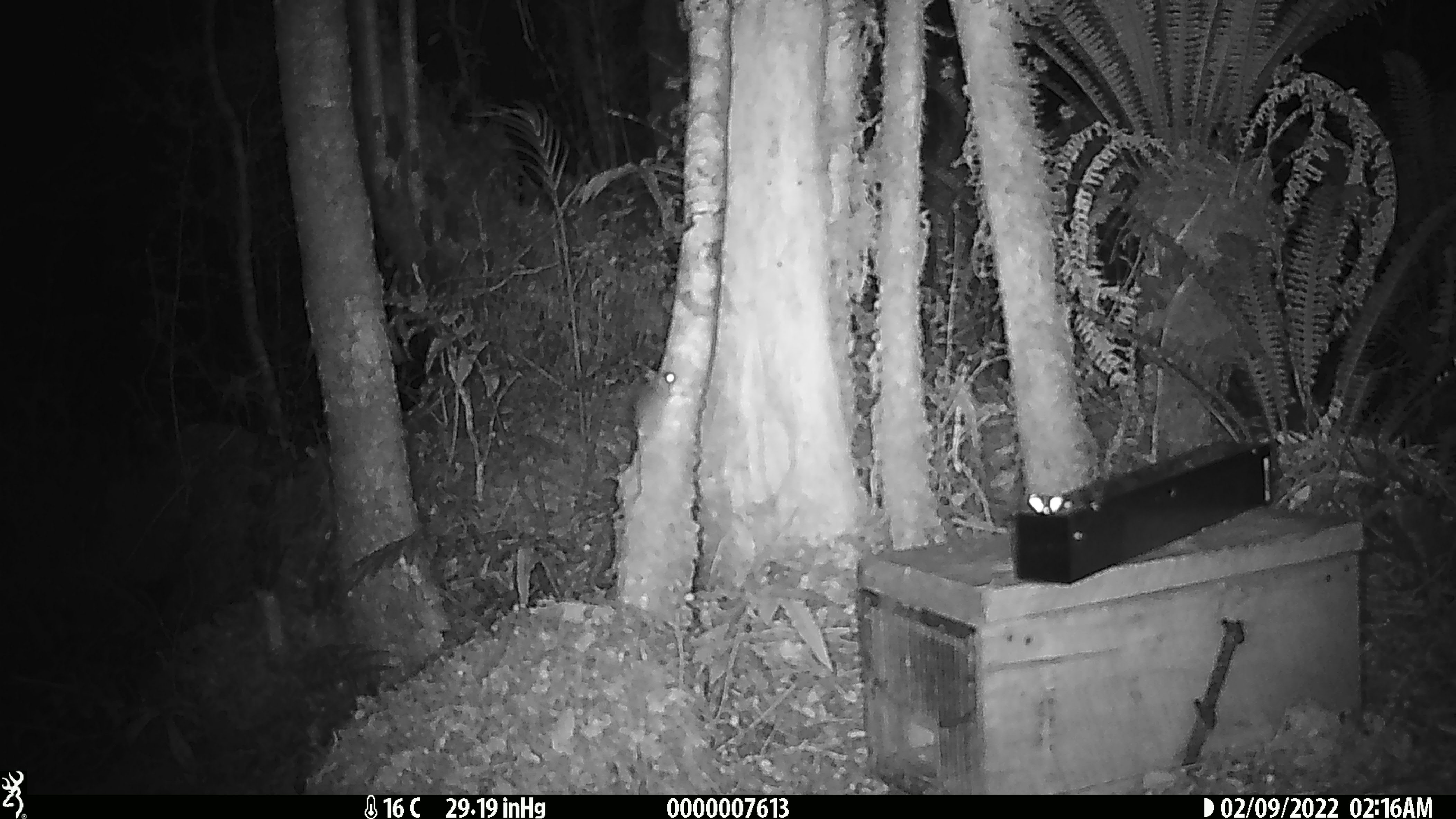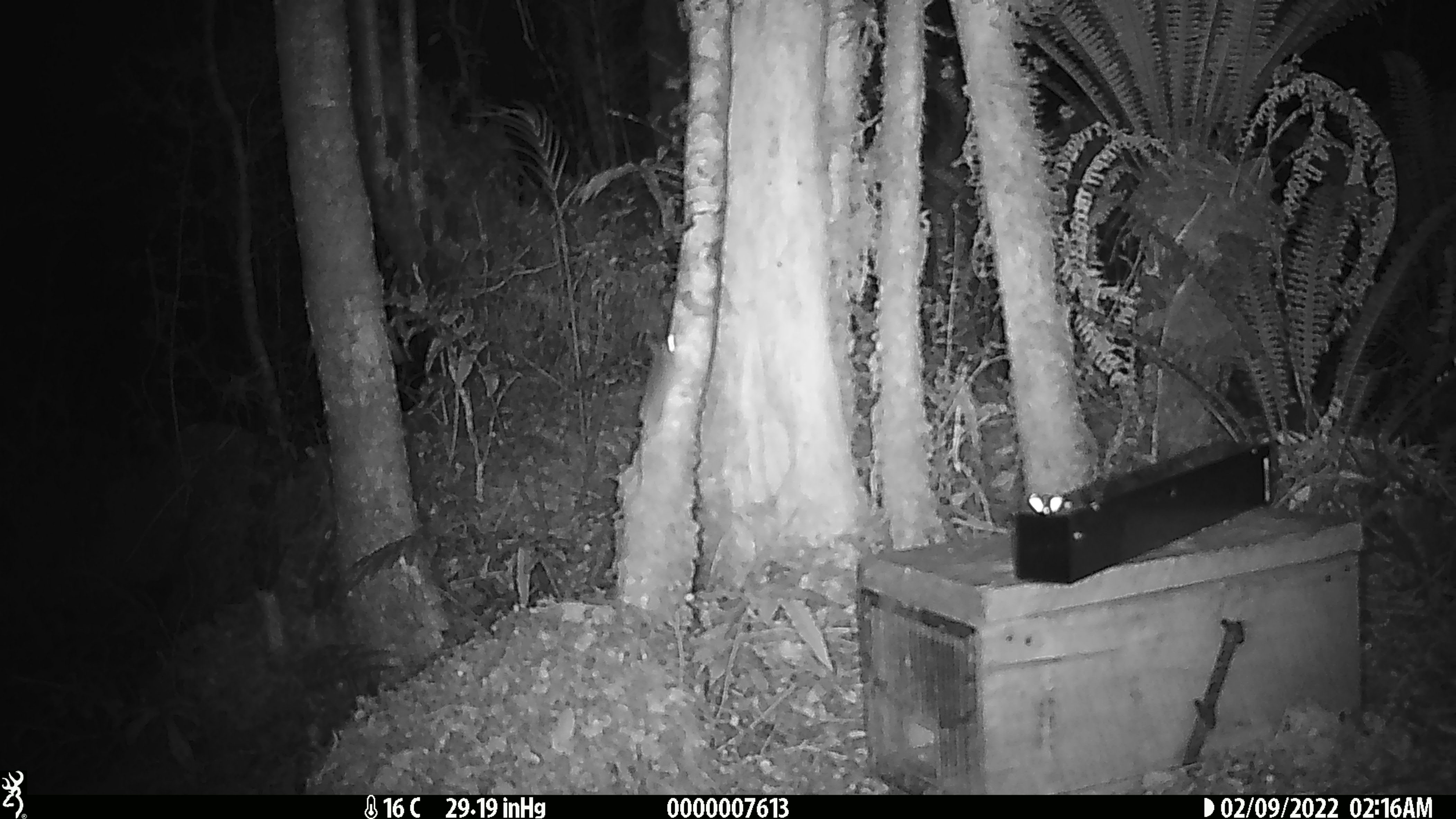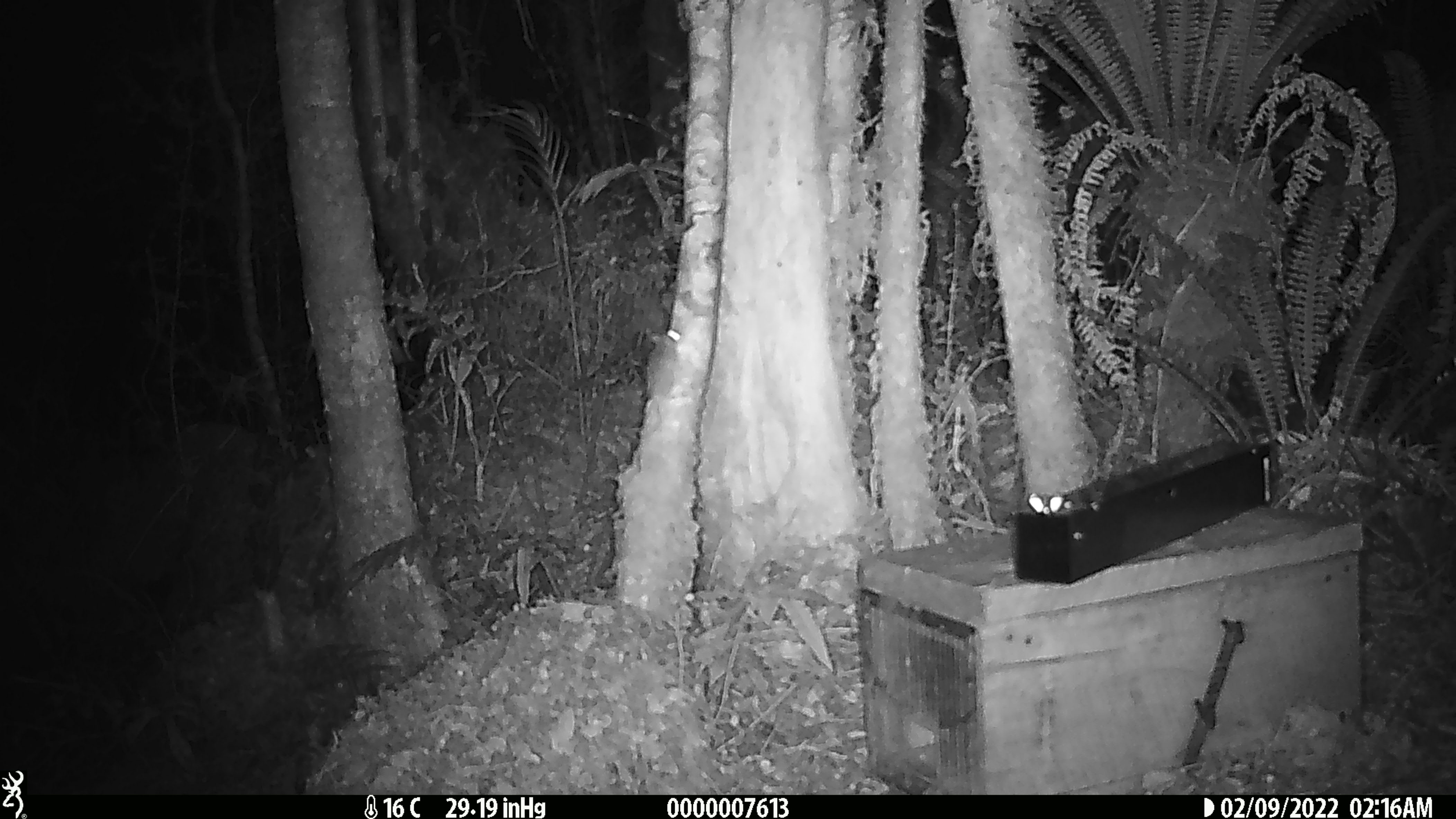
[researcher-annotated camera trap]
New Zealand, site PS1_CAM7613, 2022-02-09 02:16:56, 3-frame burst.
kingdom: Animalia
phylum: Chordata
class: Mammalia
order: Rodentia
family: Muridae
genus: Mus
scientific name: Mus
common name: mouse